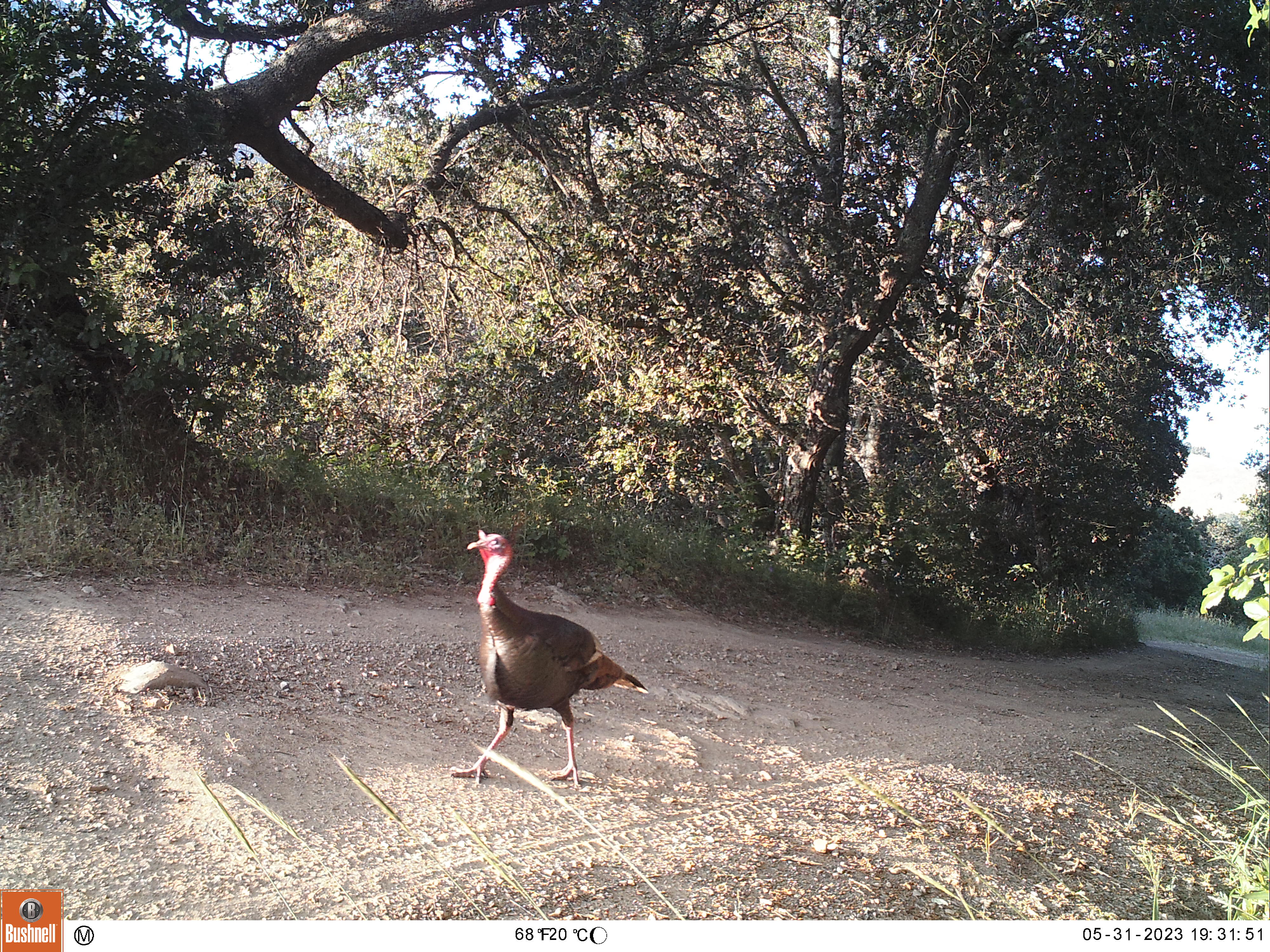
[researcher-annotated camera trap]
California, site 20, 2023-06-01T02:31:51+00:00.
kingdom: Animalia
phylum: Chordata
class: Aves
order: Galliformes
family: Phasianidae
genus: Meleagris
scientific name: Meleagris gallopavo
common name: turkey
Turkey (Meleagris gallopavo).